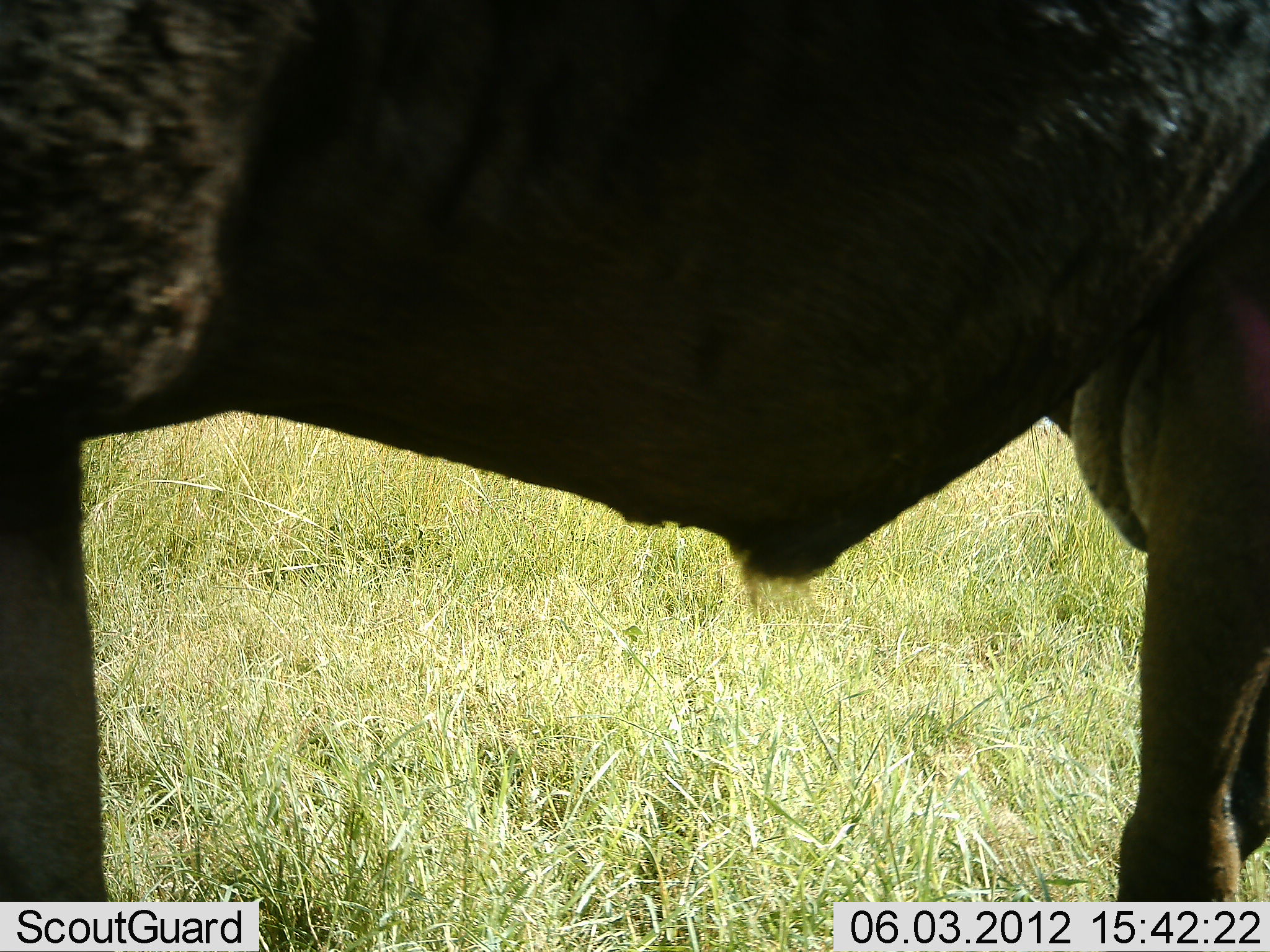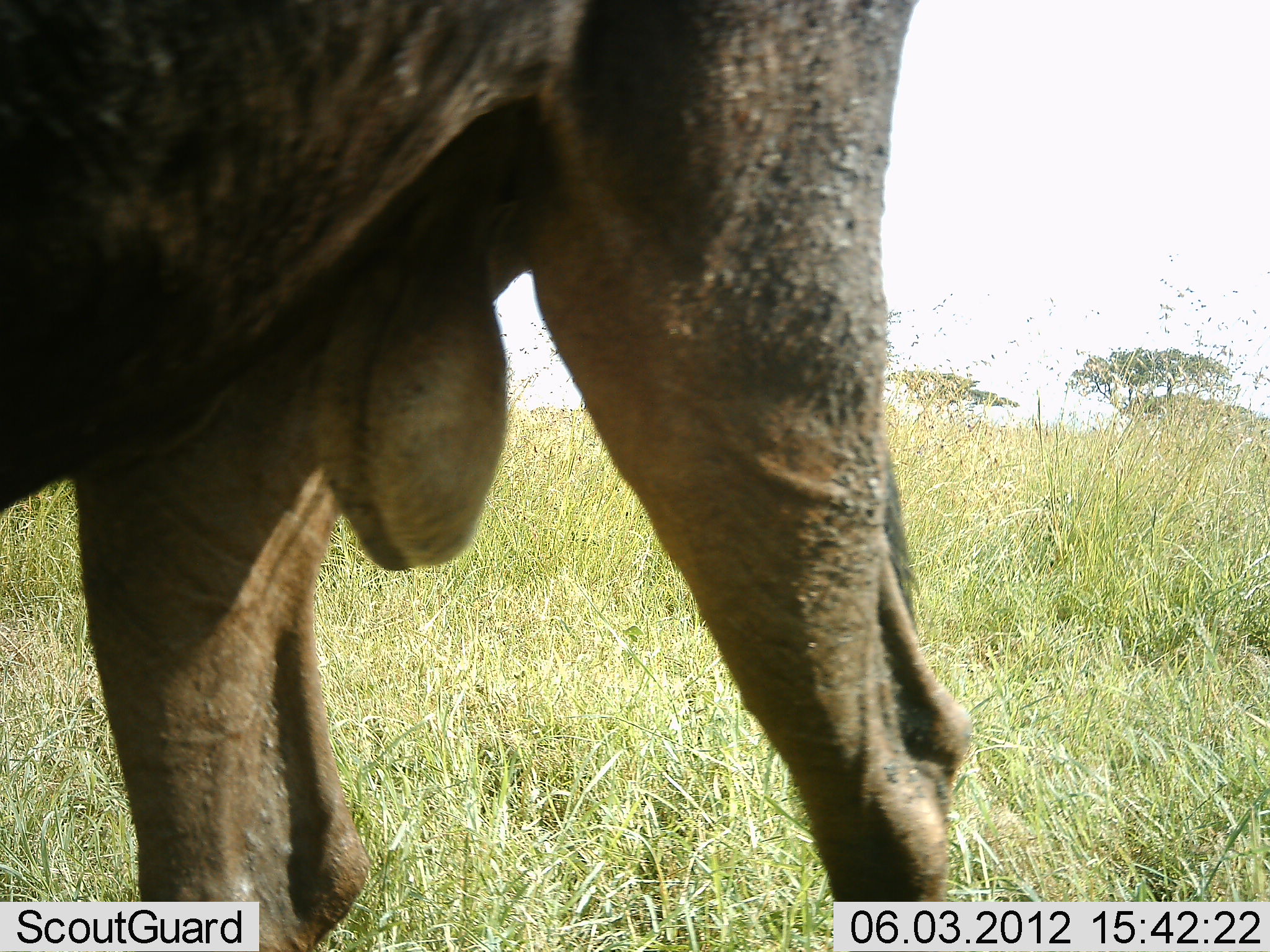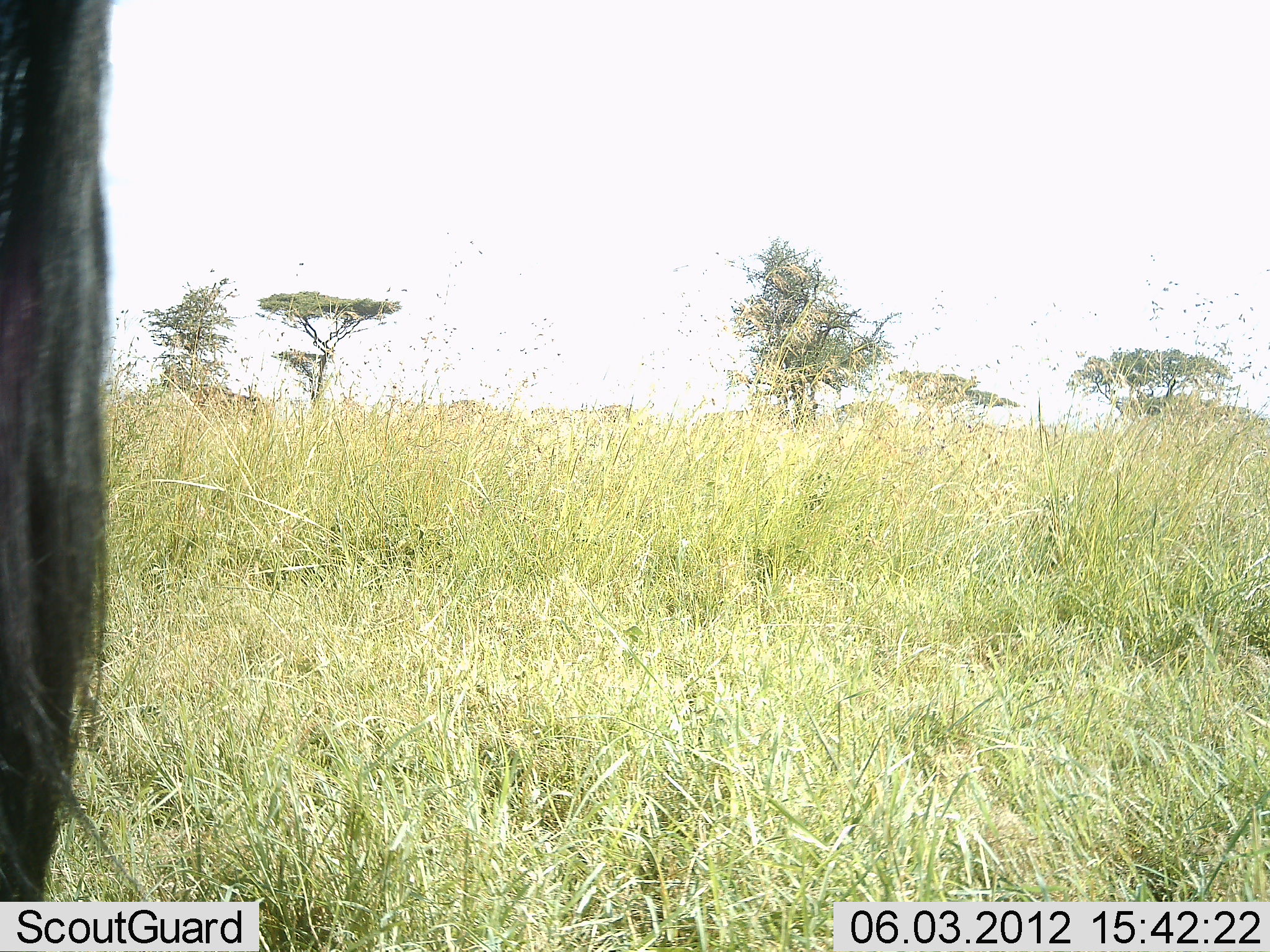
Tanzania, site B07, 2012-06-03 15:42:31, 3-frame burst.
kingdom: Animalia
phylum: Chordata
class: Mammalia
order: Artiodactyla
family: Bovidae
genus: Connochaetes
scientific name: Connochaetes taurinus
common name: blue wildebeest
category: wildebeest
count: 1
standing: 30%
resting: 0%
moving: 70%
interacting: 0%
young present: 0%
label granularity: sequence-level